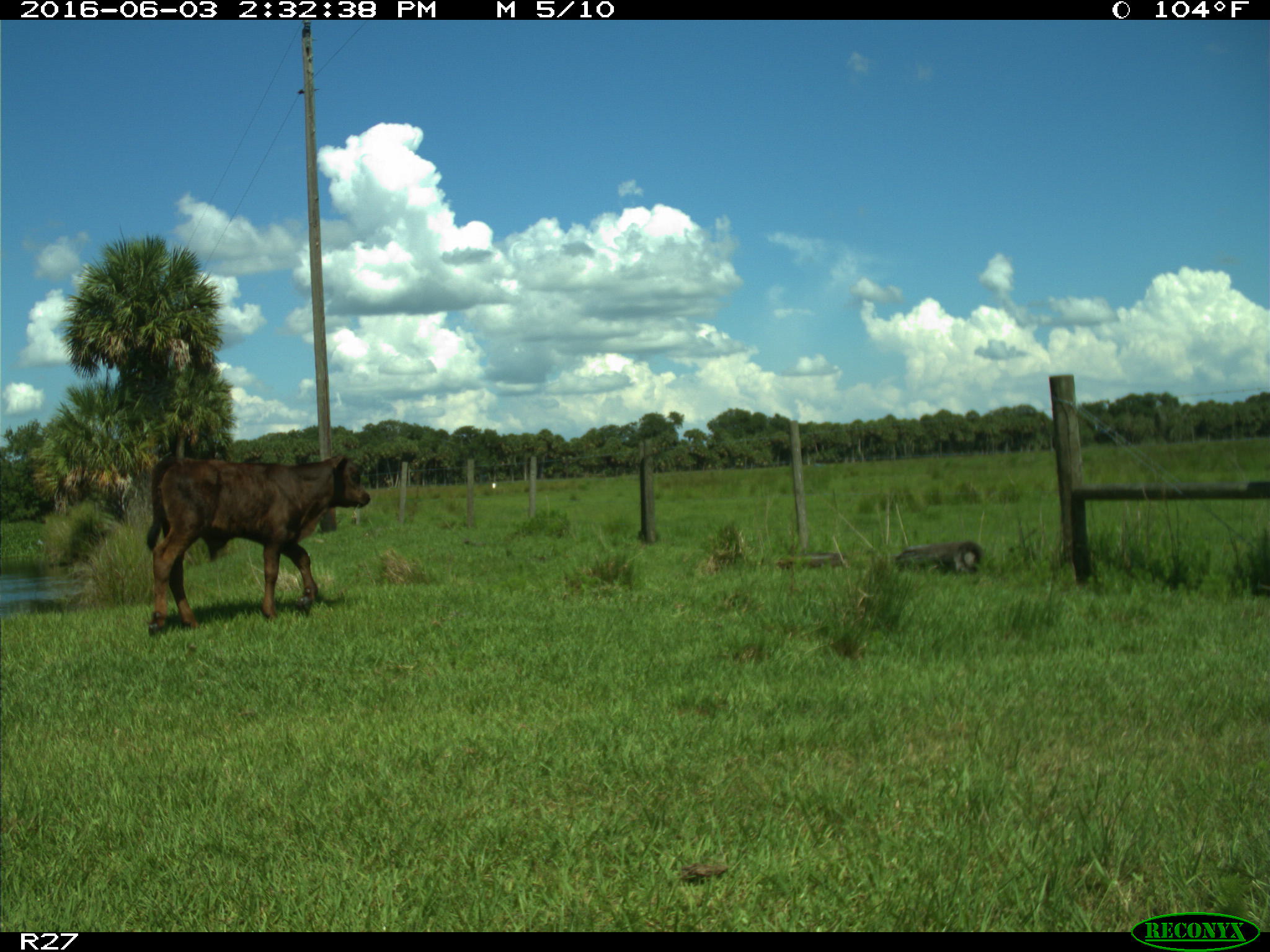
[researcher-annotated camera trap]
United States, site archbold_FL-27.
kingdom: Animalia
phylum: Chordata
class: Mammalia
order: Artiodactyla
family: Bovidae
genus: Bos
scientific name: Bos taurus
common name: domestic cow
Bos taurus (domestic cow).